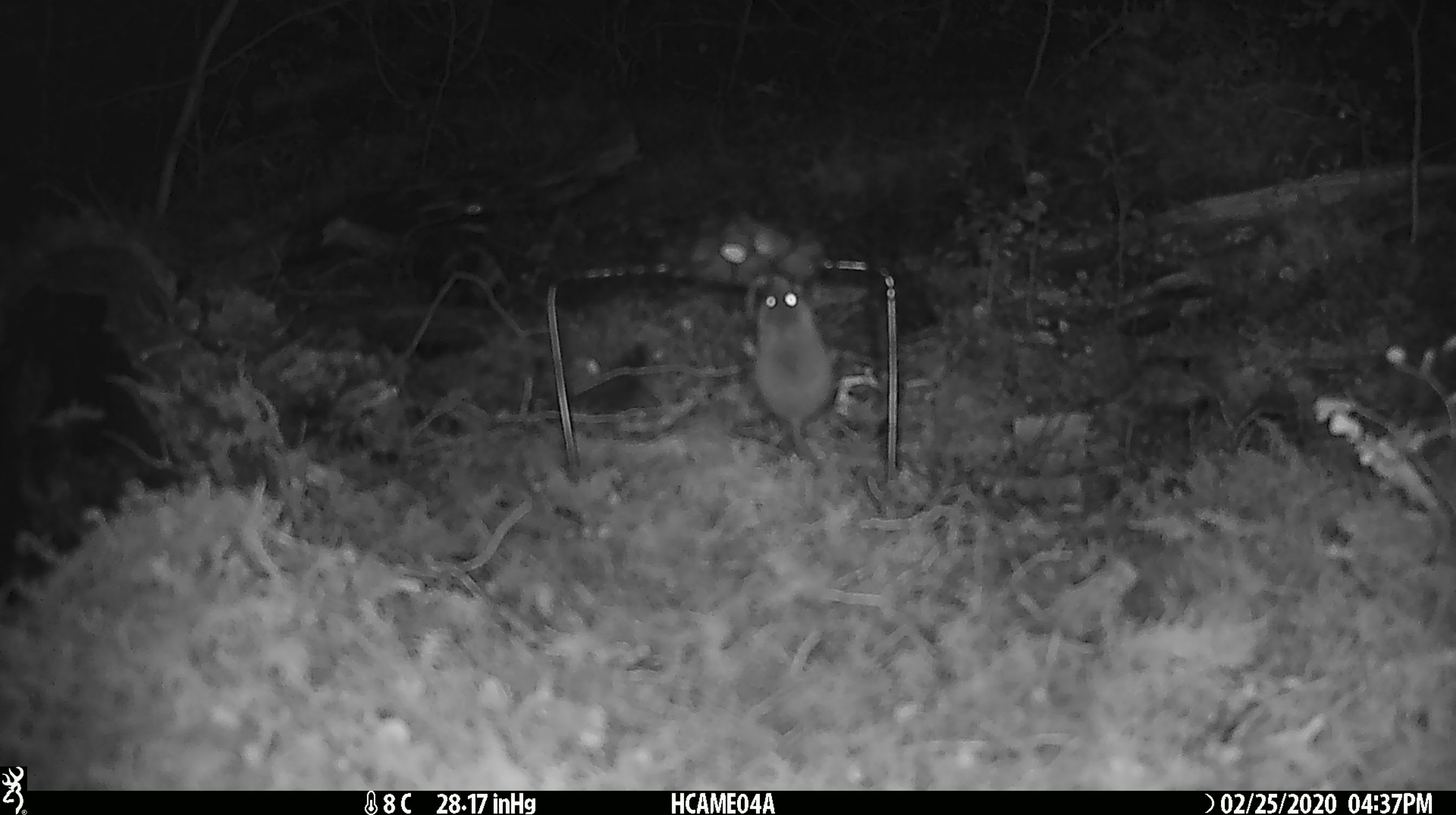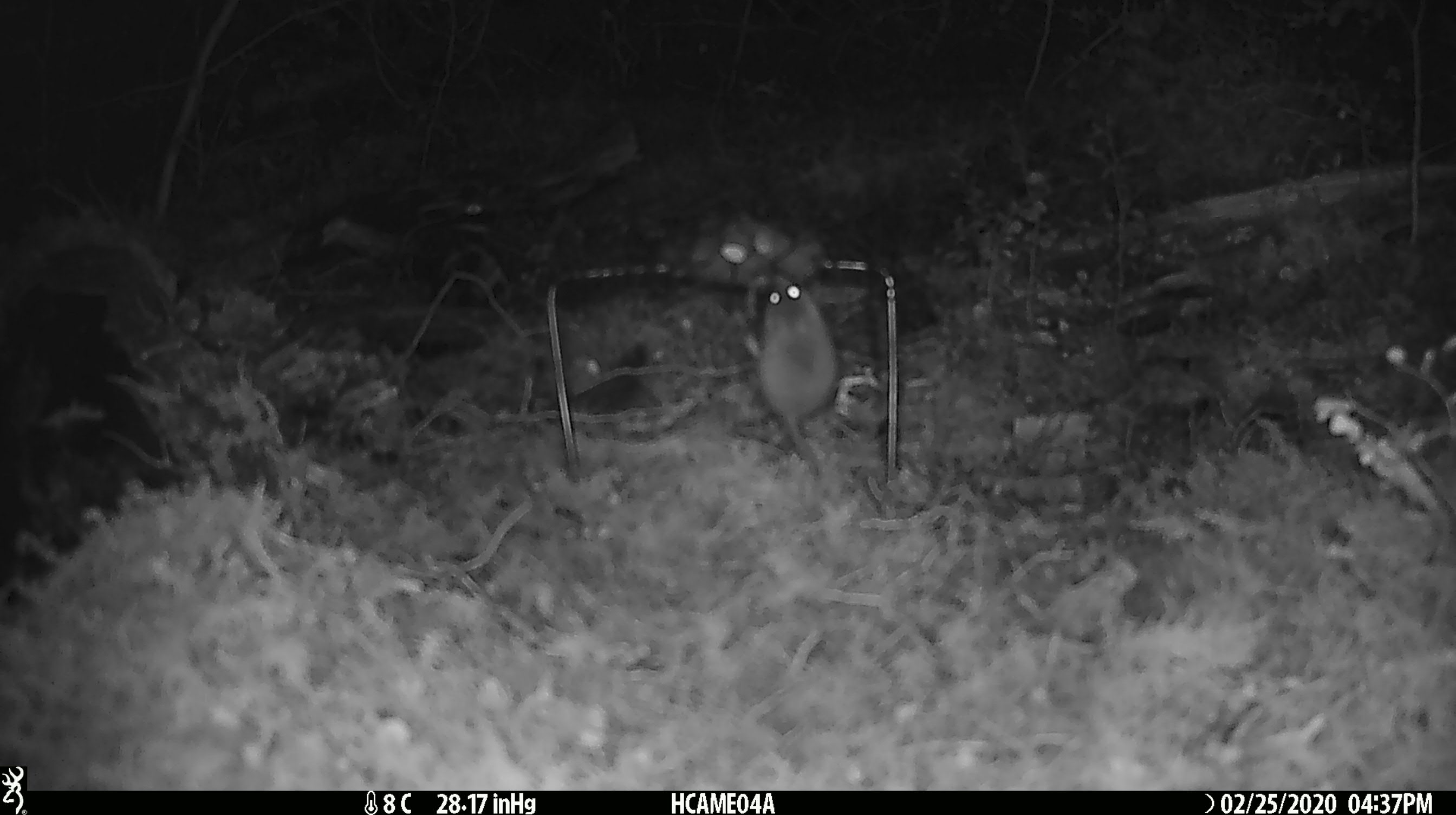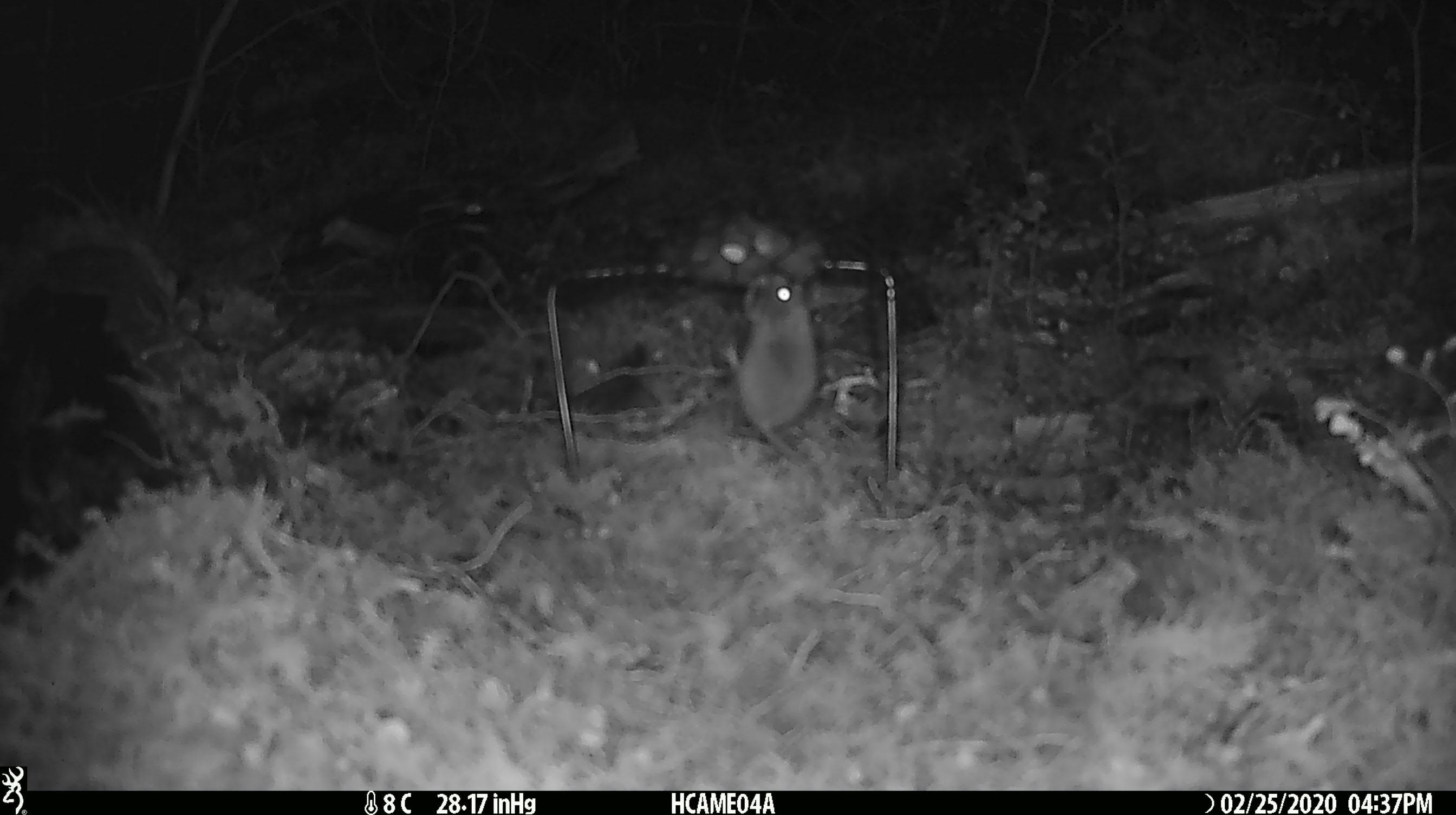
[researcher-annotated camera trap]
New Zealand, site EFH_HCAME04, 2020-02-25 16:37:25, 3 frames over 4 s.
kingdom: Animalia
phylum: Chordata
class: Mammalia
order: Rodentia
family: Muridae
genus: Mus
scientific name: Mus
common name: mouse